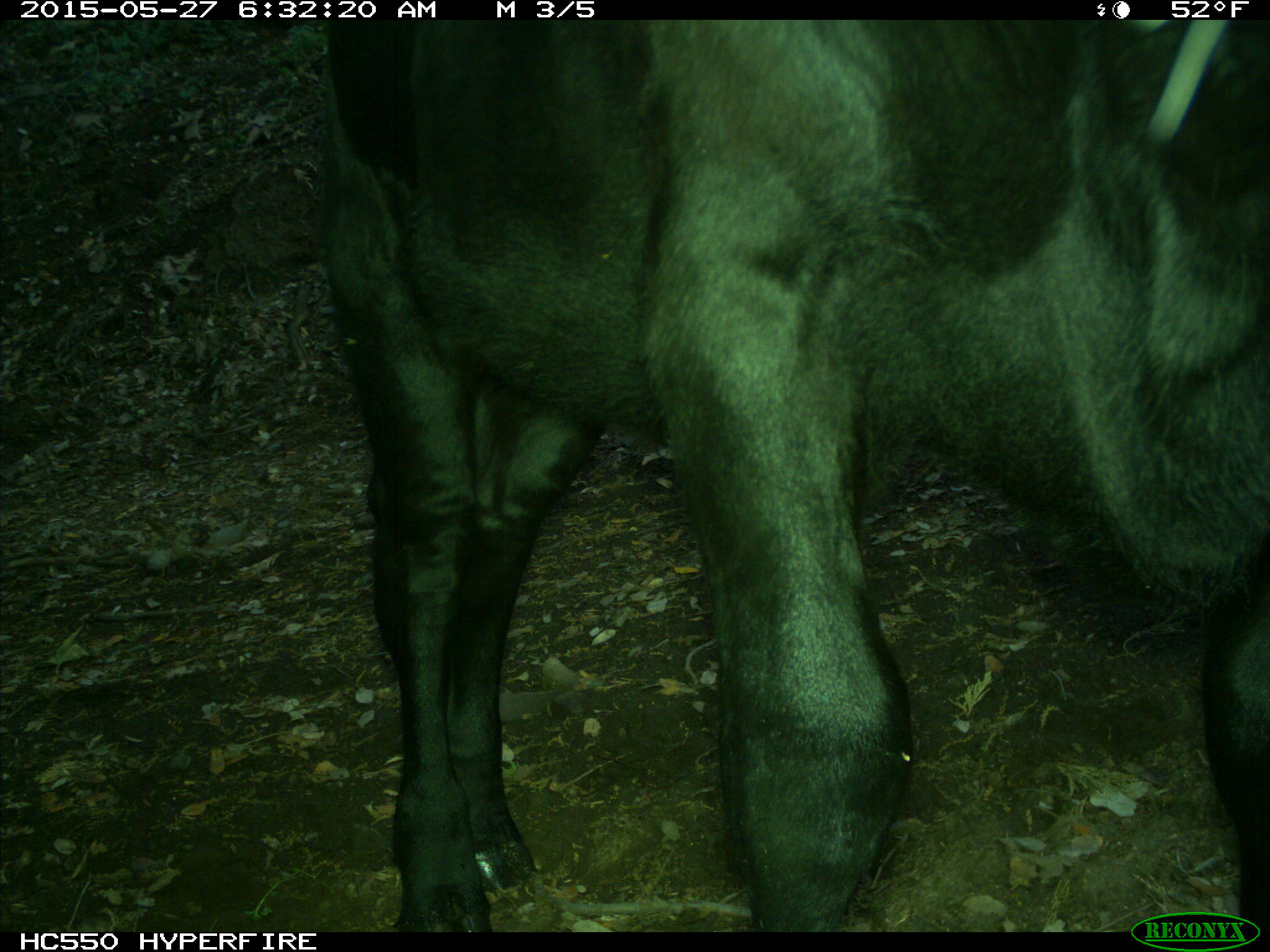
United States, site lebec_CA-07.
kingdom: Animalia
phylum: Chordata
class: Mammalia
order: Artiodactyla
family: Bovidae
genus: Bos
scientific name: Bos taurus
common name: domestic cow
Bos taurus (domestic cow).